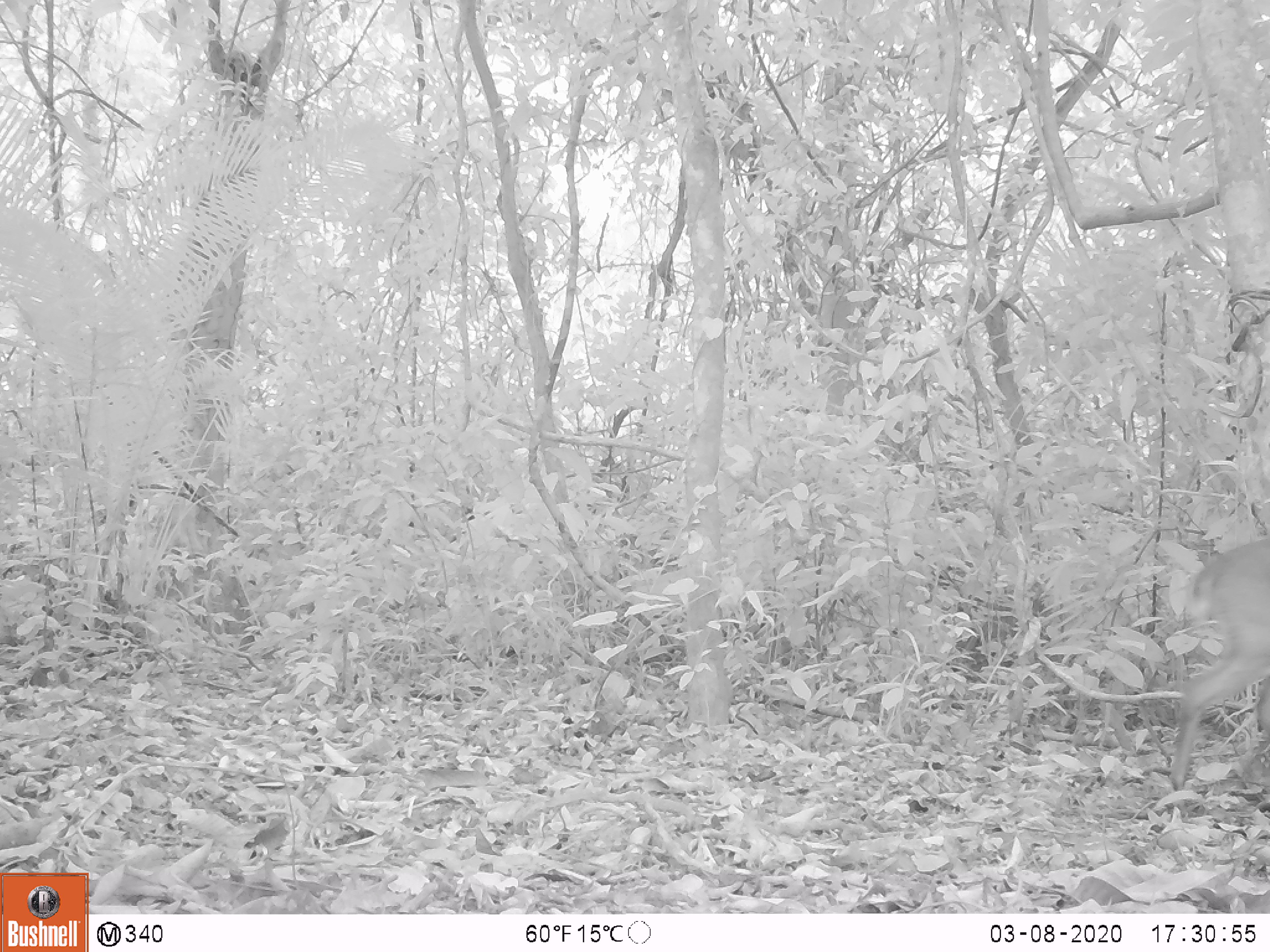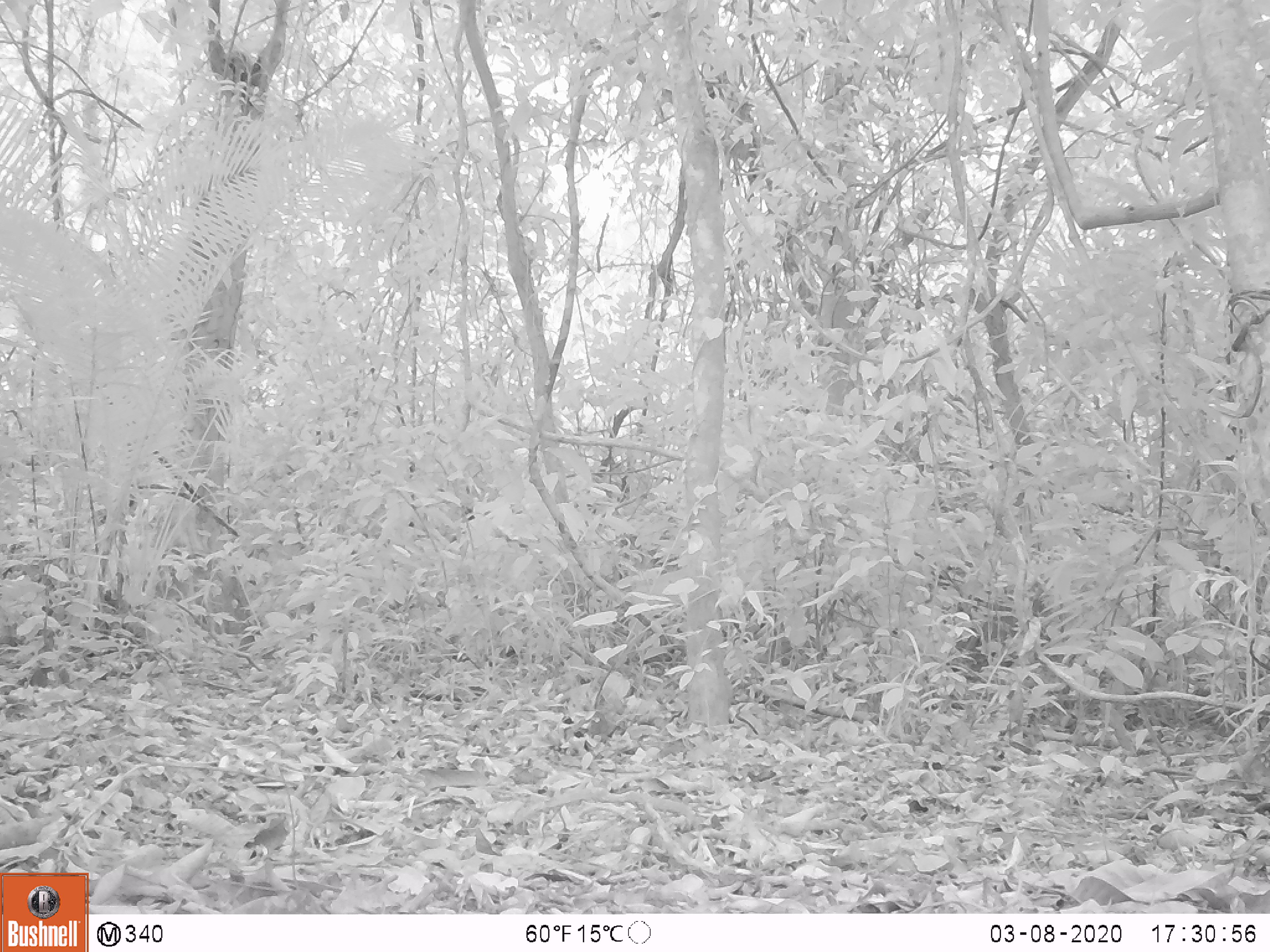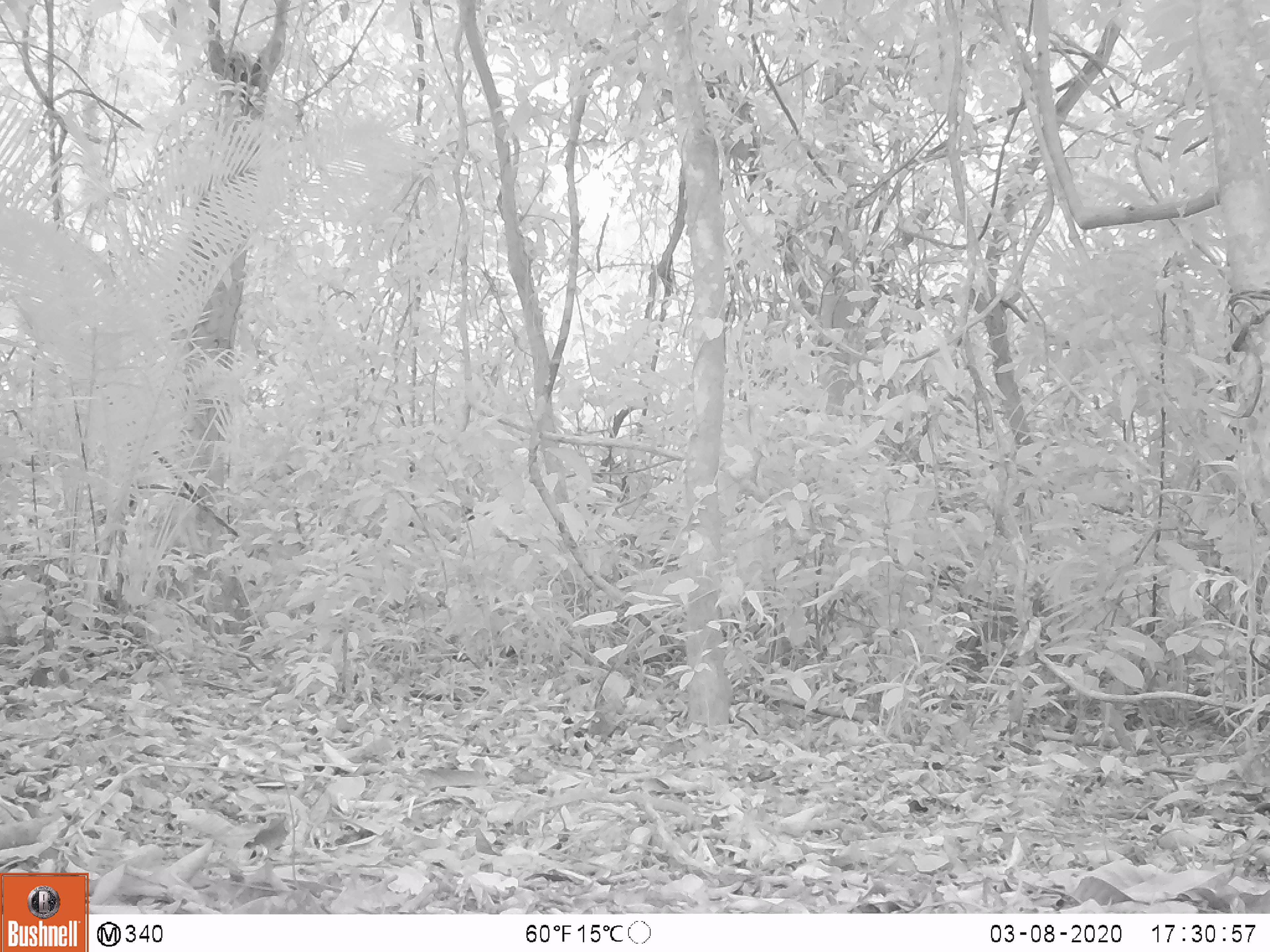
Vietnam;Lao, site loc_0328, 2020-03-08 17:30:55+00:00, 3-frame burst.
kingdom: Animalia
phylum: Chordata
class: Mammalia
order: Artiodactyla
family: Cervidae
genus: Muntiacus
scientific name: Muntiacus vuquangensis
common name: large-antlered muntjac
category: large antlered muntjac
Large antlered muntjac (large-antlered muntjac) (Muntiacus vuquangensis). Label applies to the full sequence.